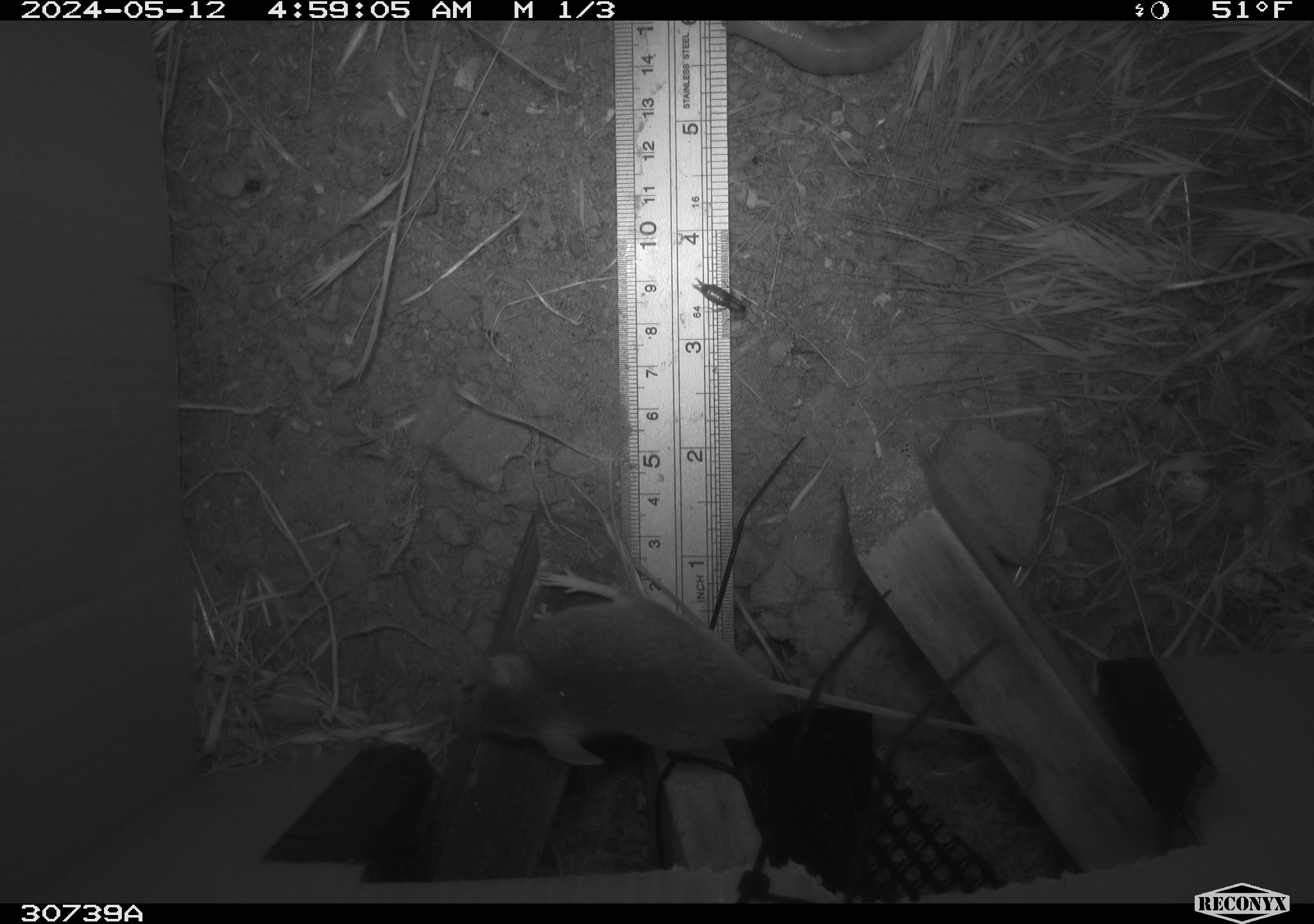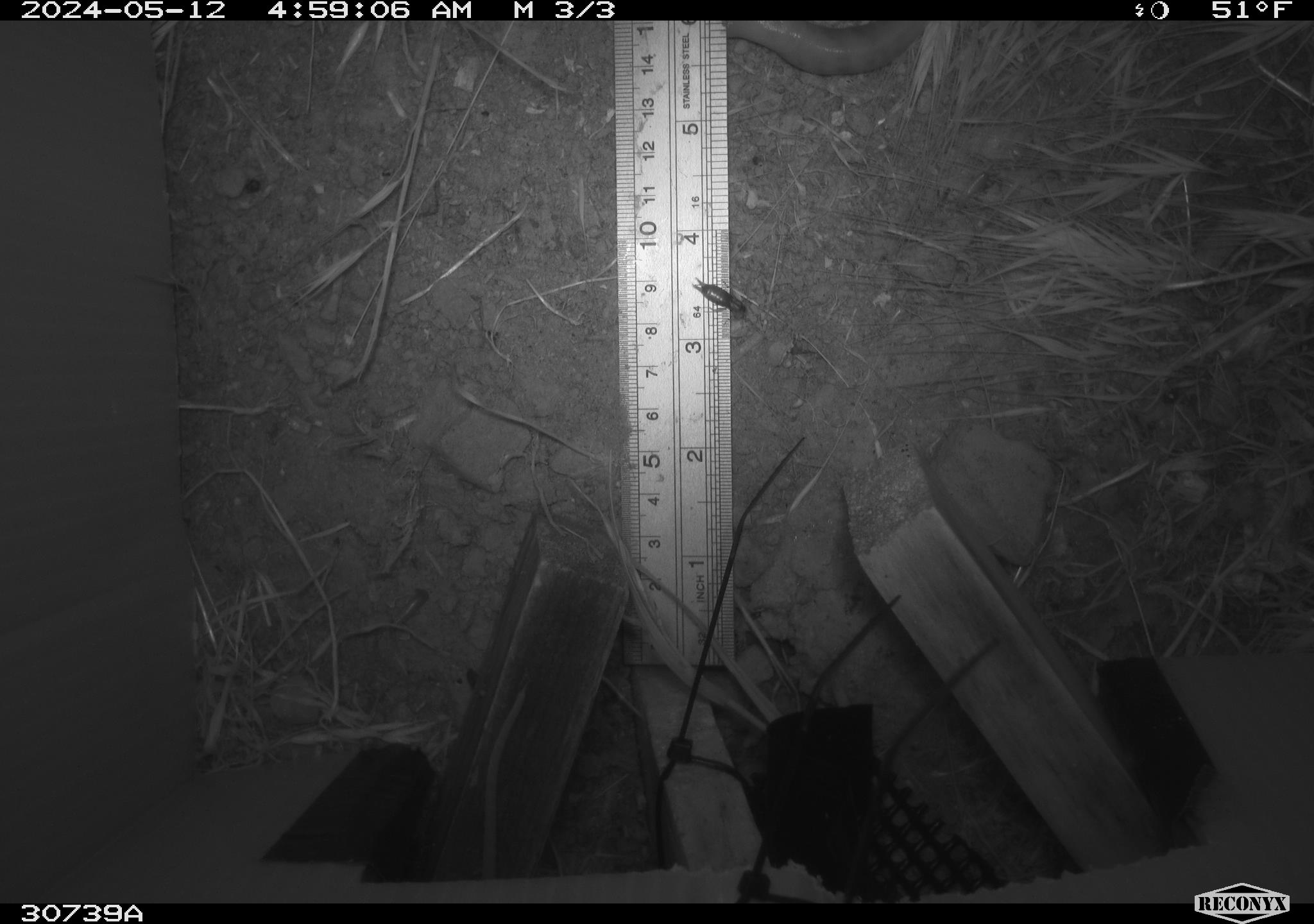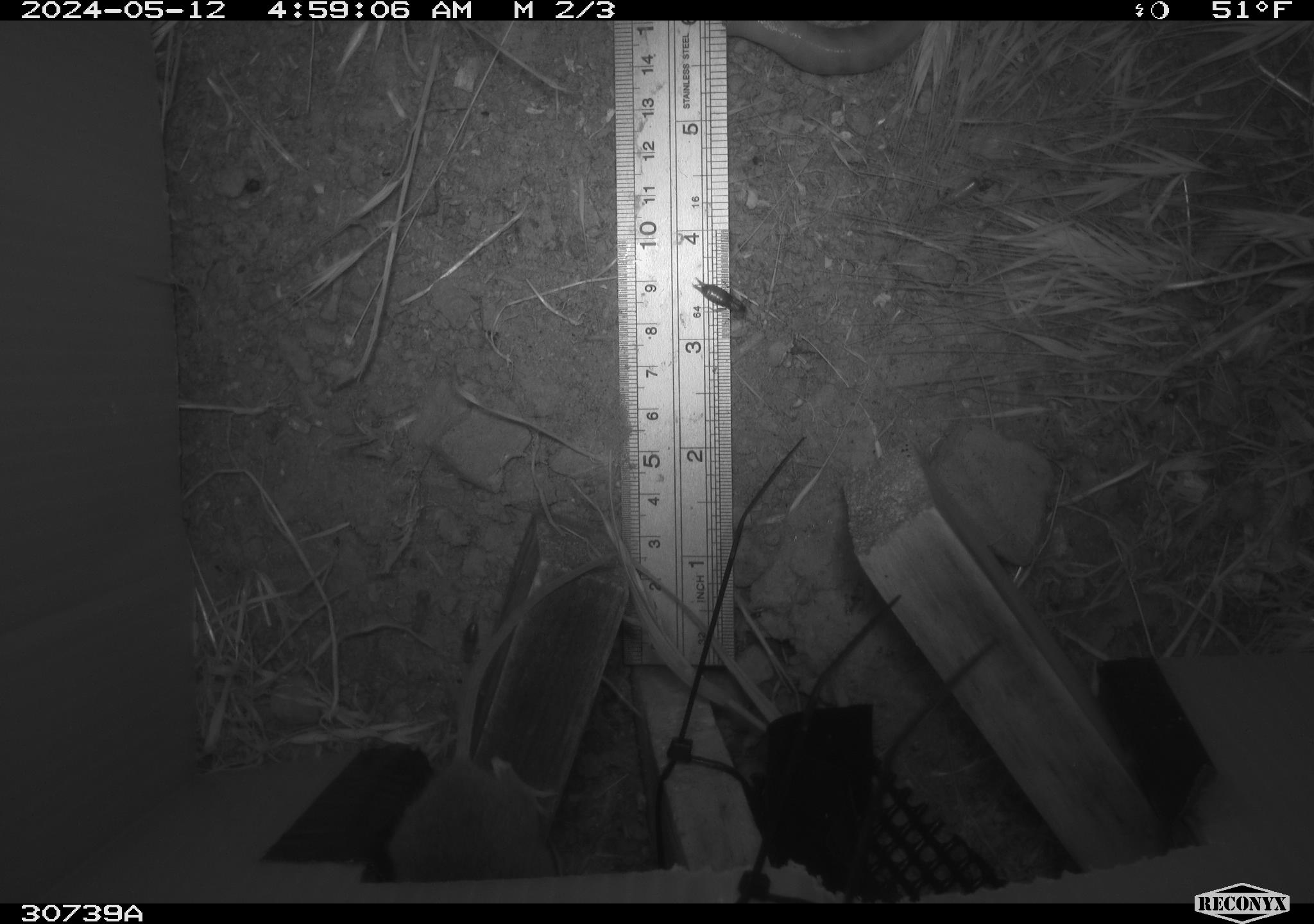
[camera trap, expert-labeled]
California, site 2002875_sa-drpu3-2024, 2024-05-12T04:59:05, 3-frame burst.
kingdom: Animalia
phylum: Chordata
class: Mammalia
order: Rodentia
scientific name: Rodentia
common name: rodent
Rodent (Rodentia).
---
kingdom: Animalia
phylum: Mollusca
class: Gastropoda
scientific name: Gastropoda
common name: gastropods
Gastropods (Gastropoda).